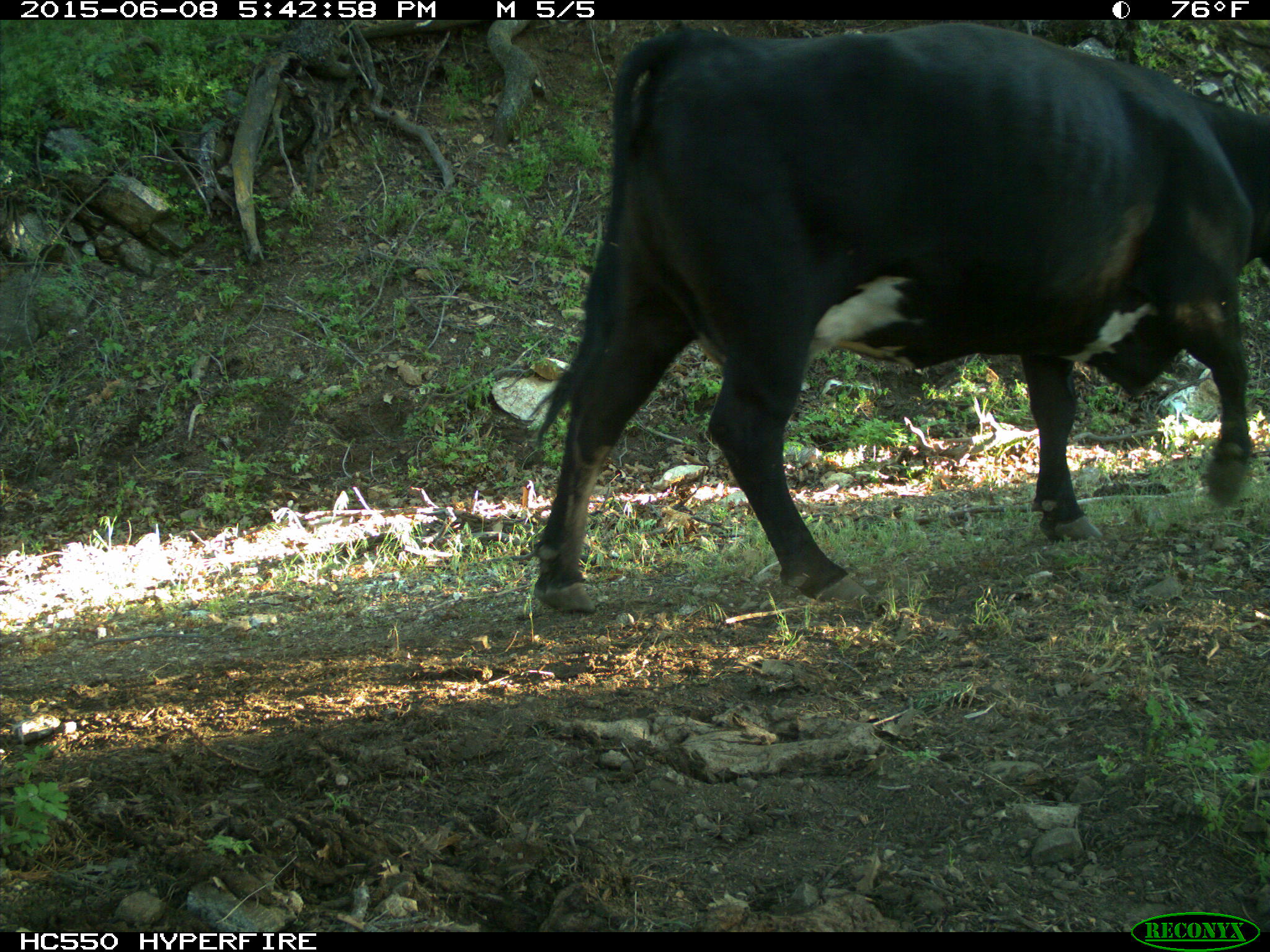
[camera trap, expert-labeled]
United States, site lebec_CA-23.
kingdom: Animalia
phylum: Chordata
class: Mammalia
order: Artiodactyla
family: Bovidae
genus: Bos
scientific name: Bos taurus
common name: domestic cow